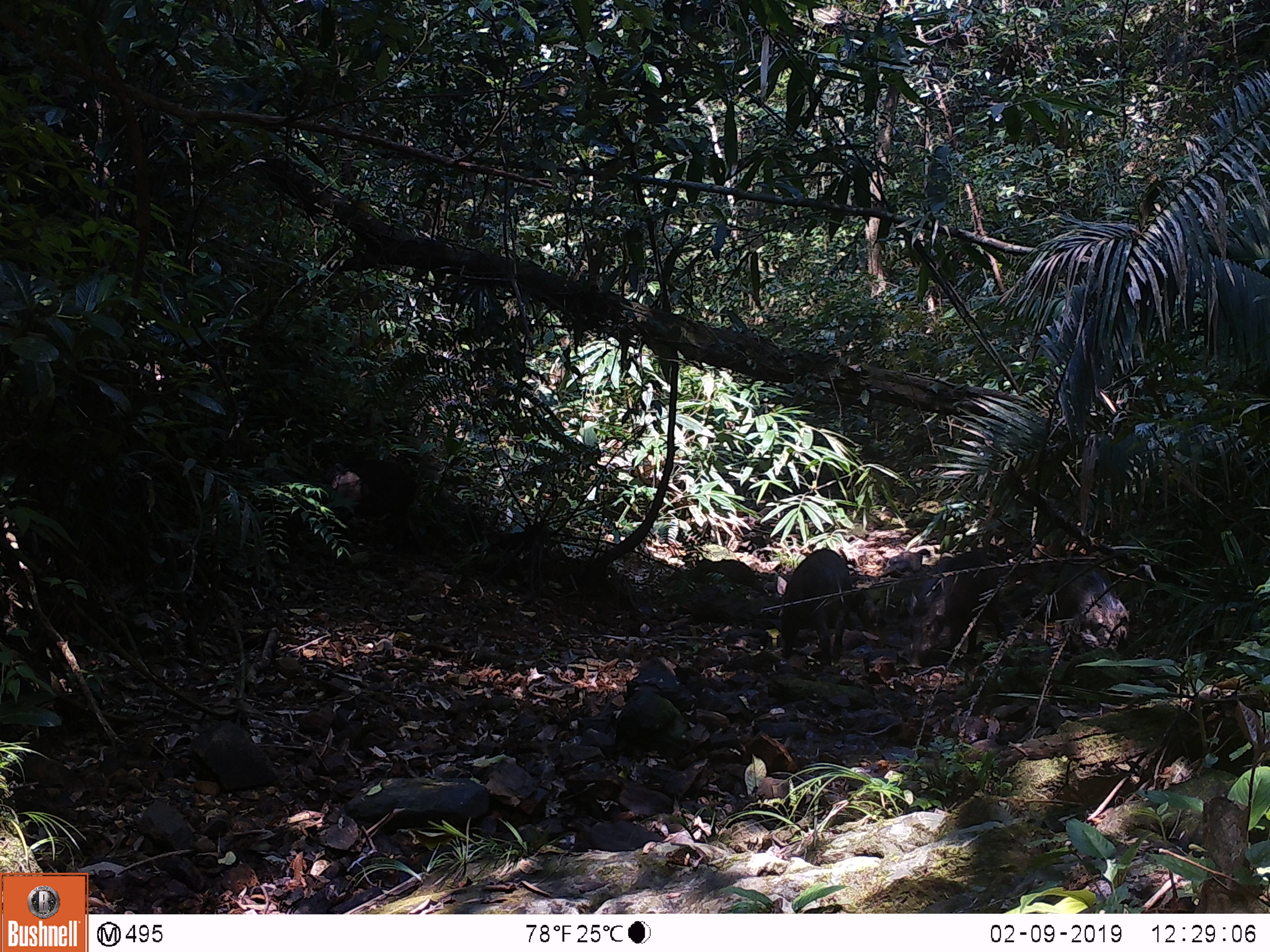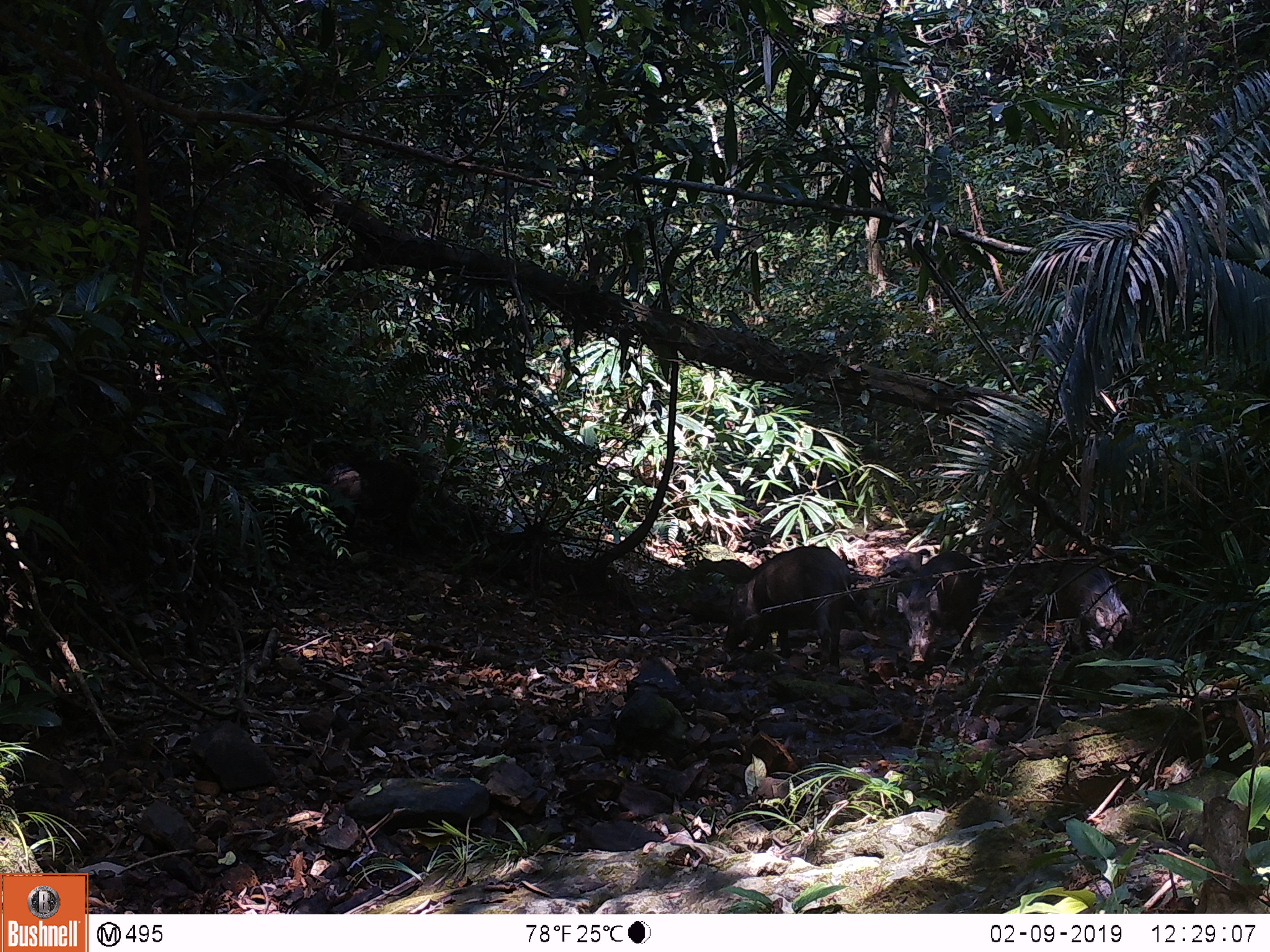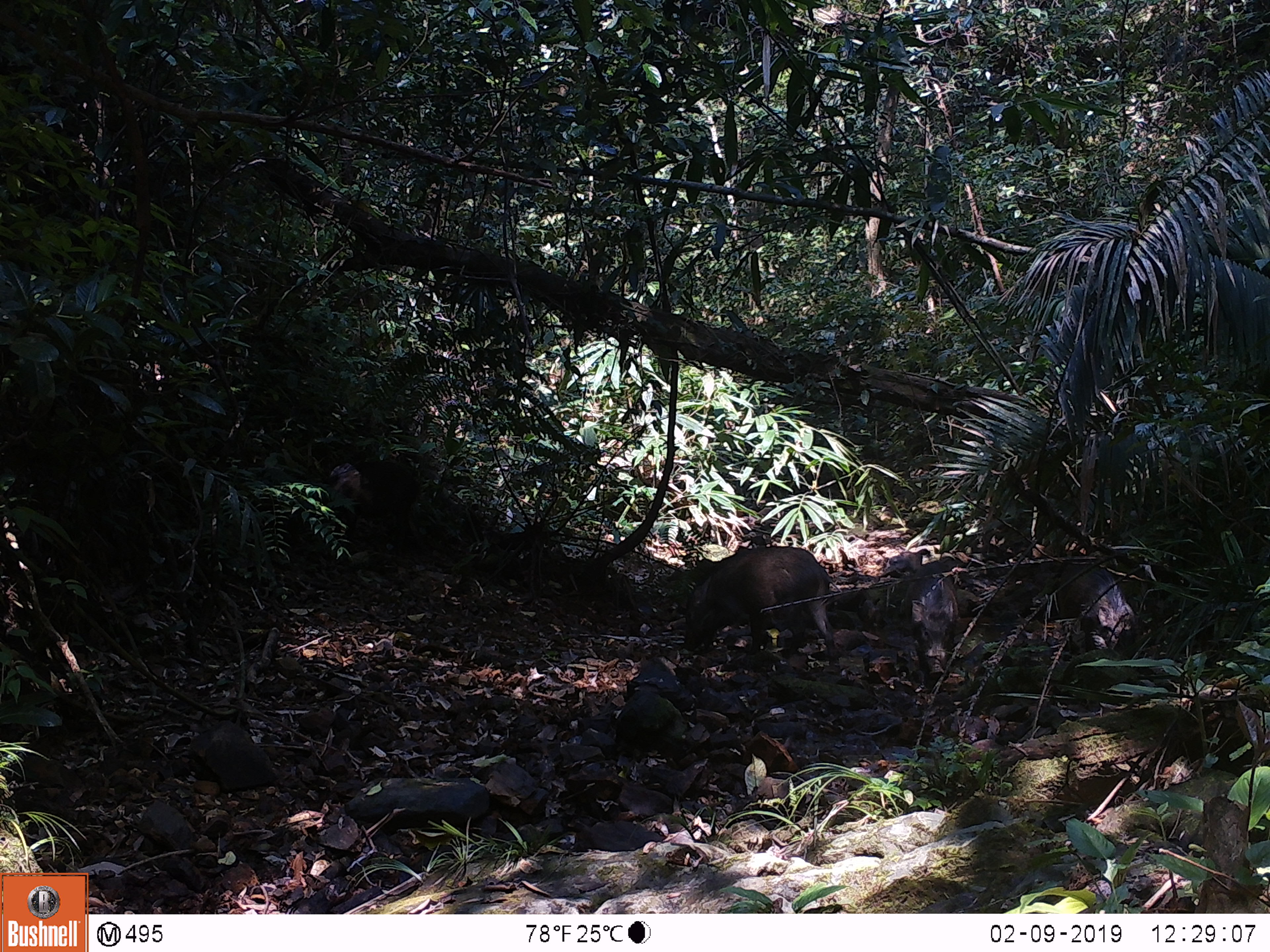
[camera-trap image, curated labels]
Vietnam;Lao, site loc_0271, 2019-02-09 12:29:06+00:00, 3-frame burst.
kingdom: Animalia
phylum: Chordata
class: Mammalia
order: Artiodactyla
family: Suidae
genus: Sus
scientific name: Sus scrofa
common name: eurasian wild pig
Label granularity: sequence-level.